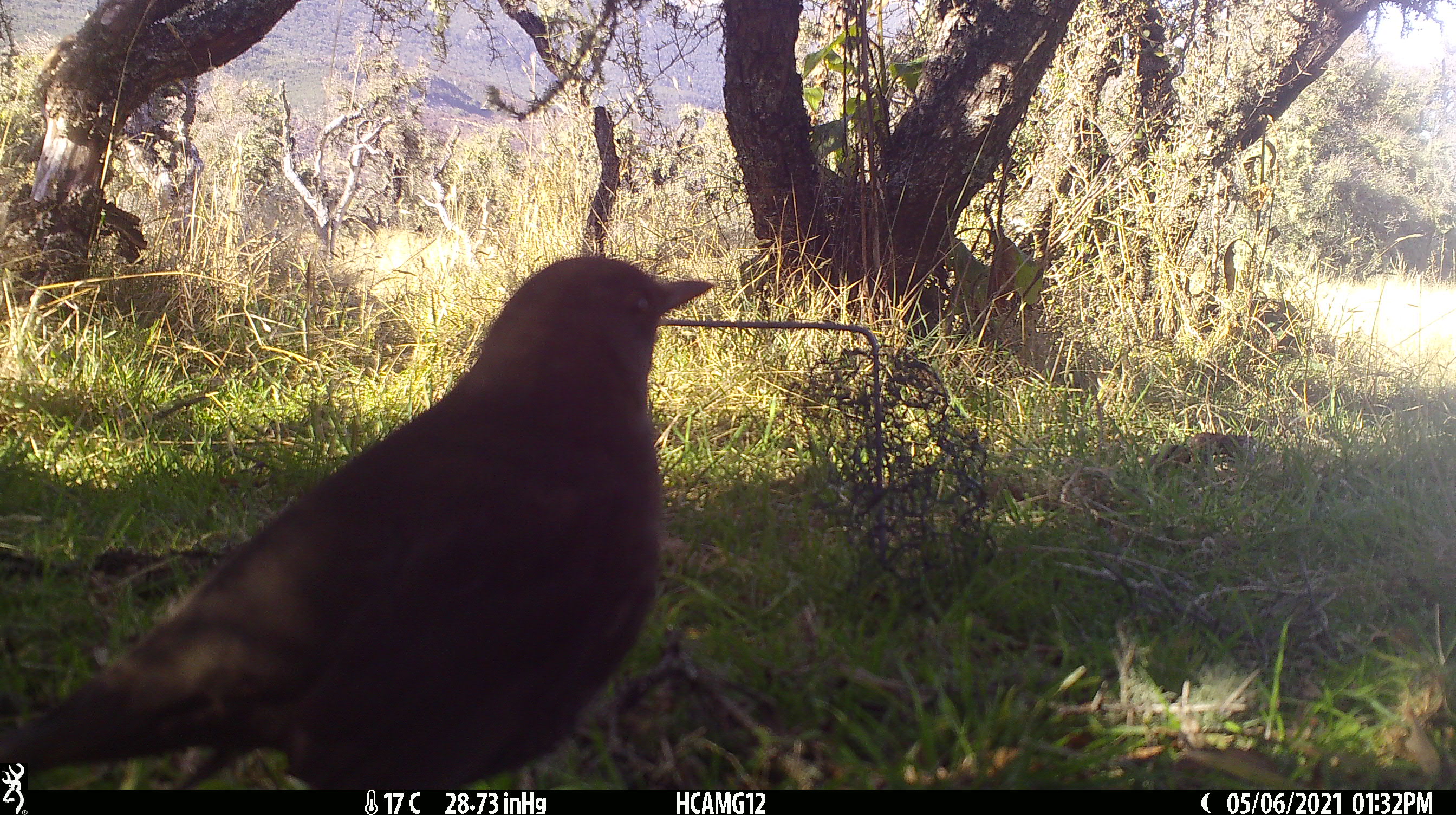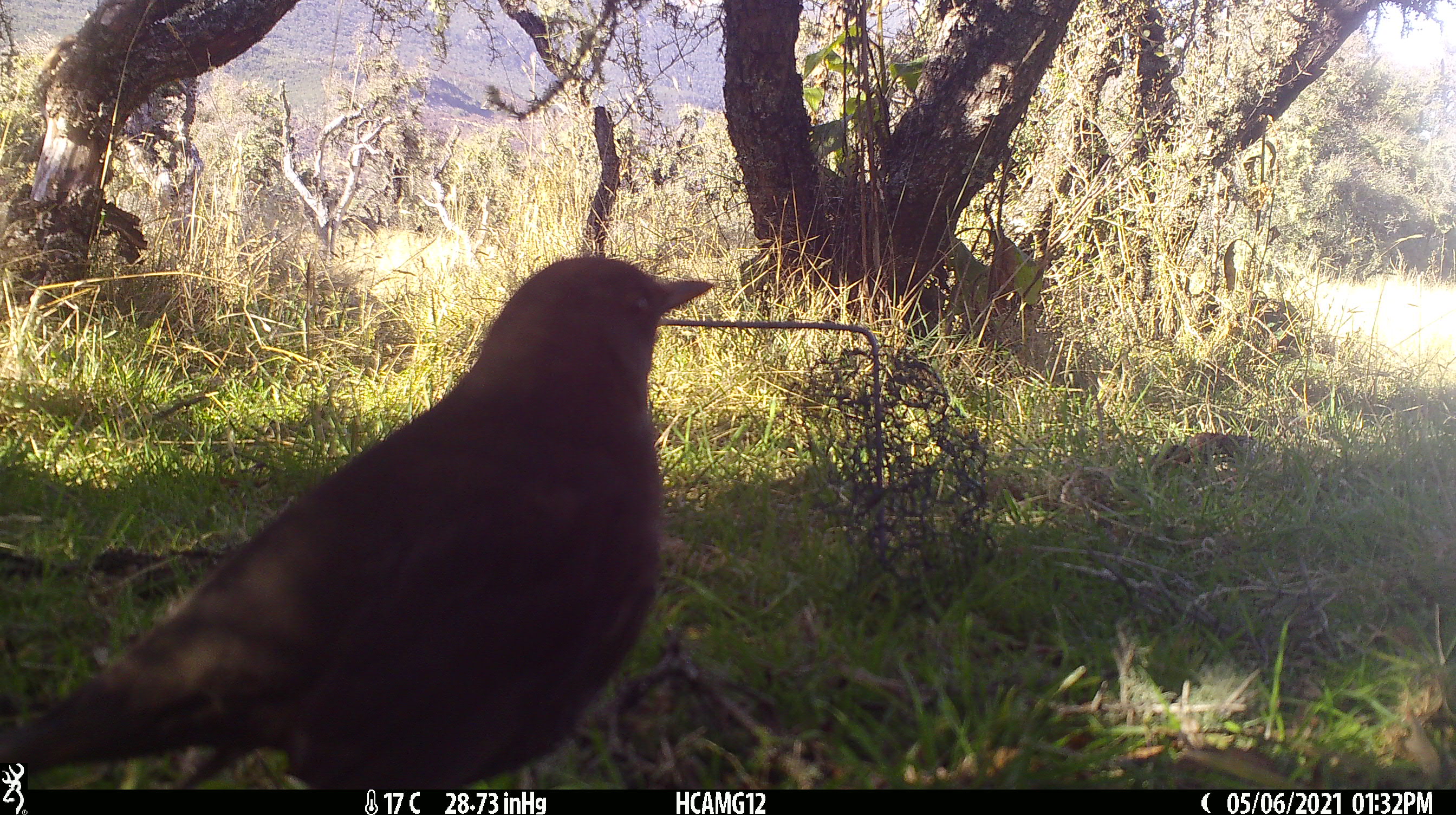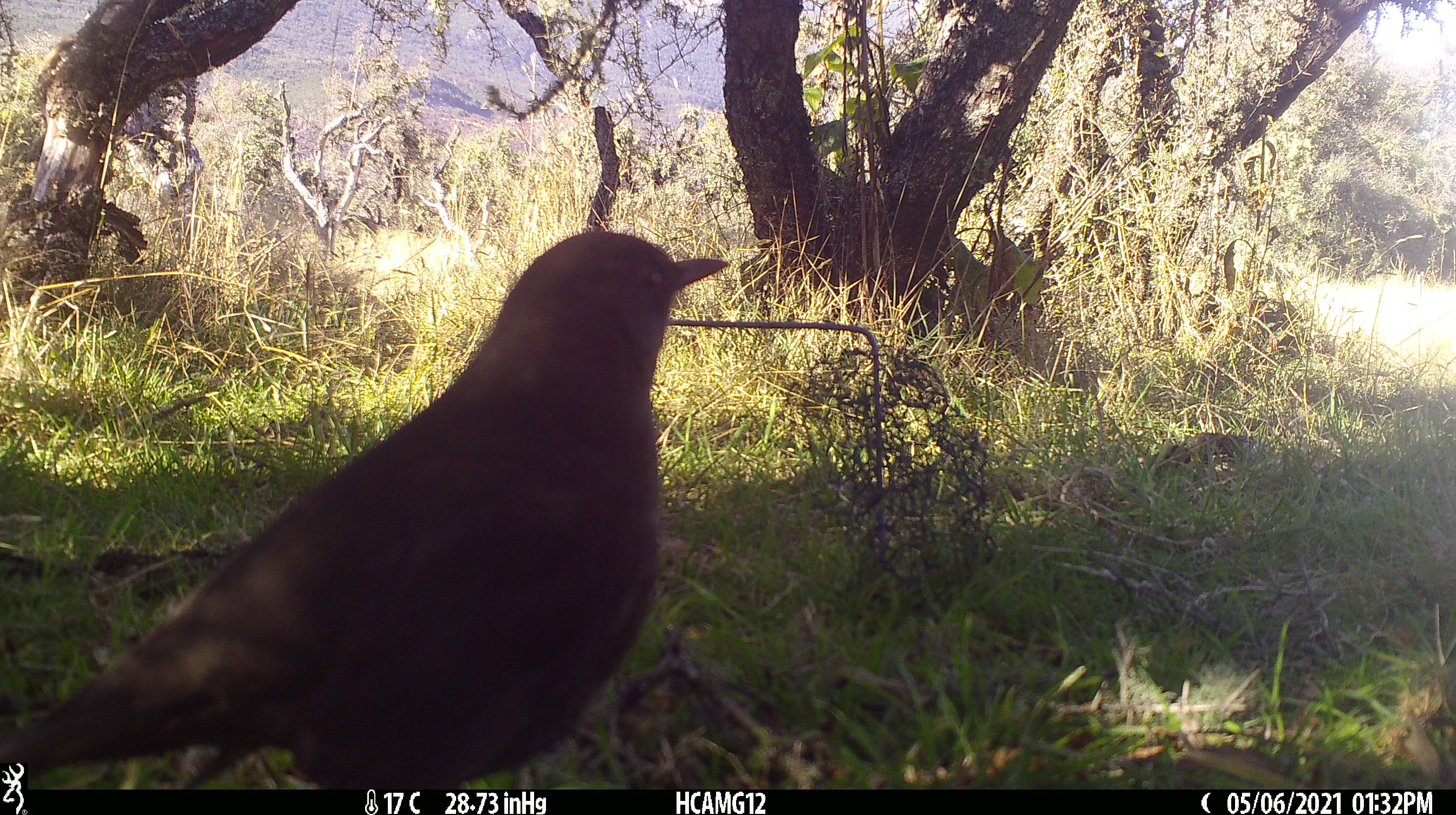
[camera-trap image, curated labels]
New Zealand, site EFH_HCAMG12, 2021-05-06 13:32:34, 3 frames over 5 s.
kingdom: Animalia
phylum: Chordata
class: Aves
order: Passeriformes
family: Turdidae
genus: Turdus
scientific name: Turdus merula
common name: eurasian blackbird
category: blackbird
Blackbird (eurasian blackbird) (Turdus merula).